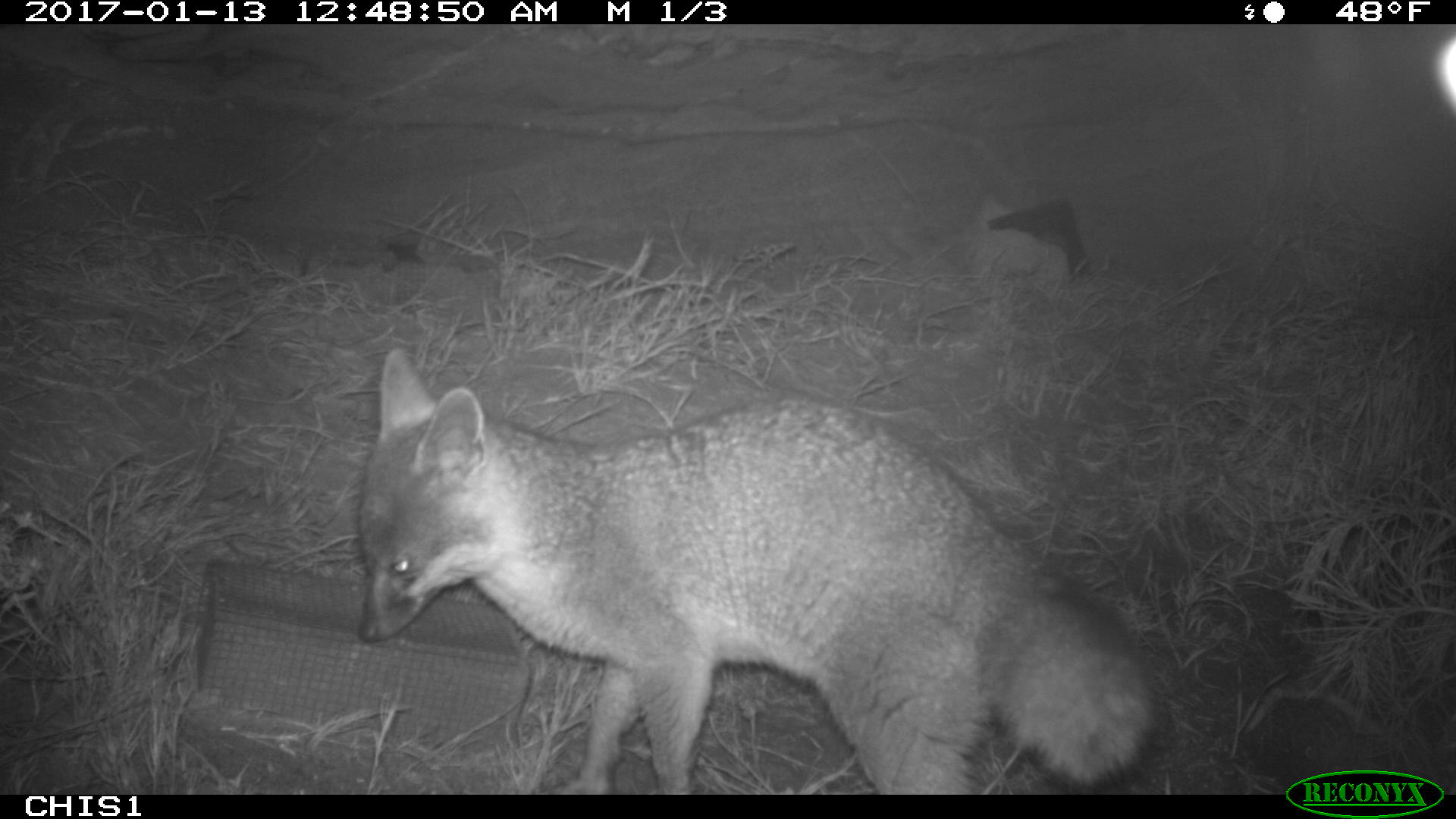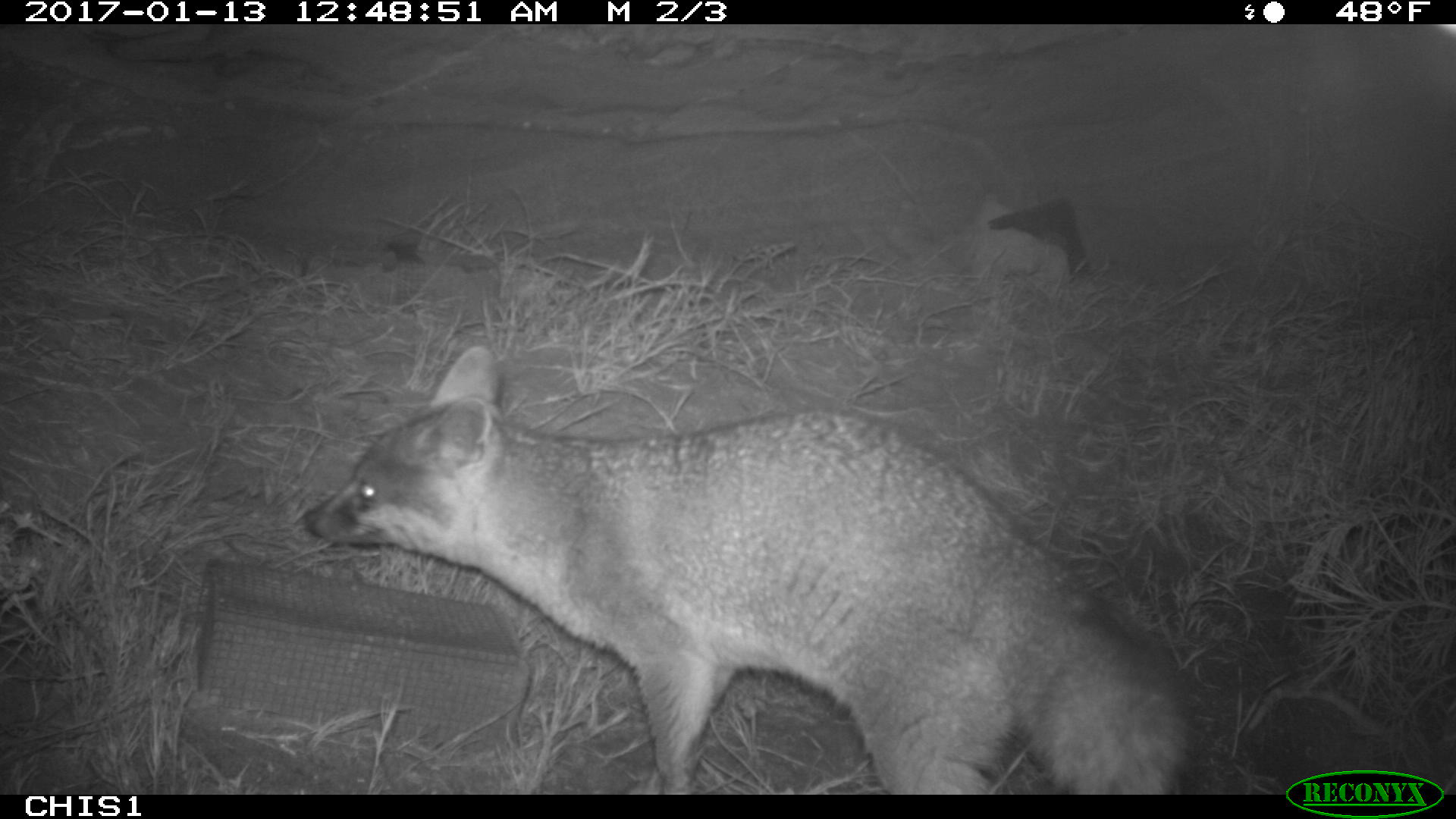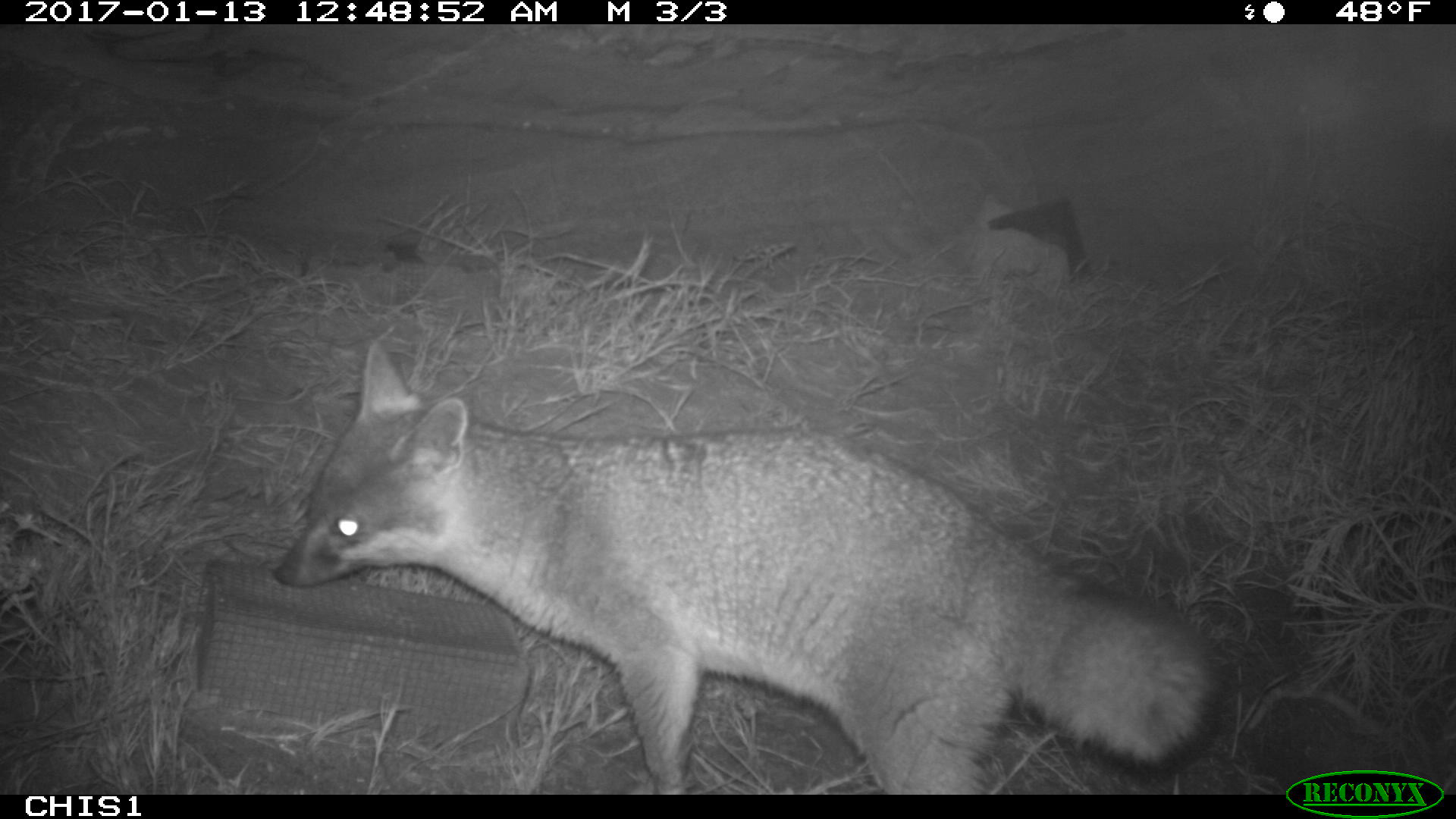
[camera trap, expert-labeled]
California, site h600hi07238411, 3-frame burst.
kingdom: Animalia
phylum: Chordata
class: Mammalia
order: Carnivora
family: Canidae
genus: Urocyon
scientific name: Urocyon littoralis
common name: island fox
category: fox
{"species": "fox (island fox) (Urocyon littoralis)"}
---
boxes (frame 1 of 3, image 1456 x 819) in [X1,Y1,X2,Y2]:
fox: [357,346,1154,795]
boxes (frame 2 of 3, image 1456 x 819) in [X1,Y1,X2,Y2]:
fox: [300,345,1194,795]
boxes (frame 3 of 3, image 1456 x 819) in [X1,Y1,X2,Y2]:
fox: [269,336,1225,794]